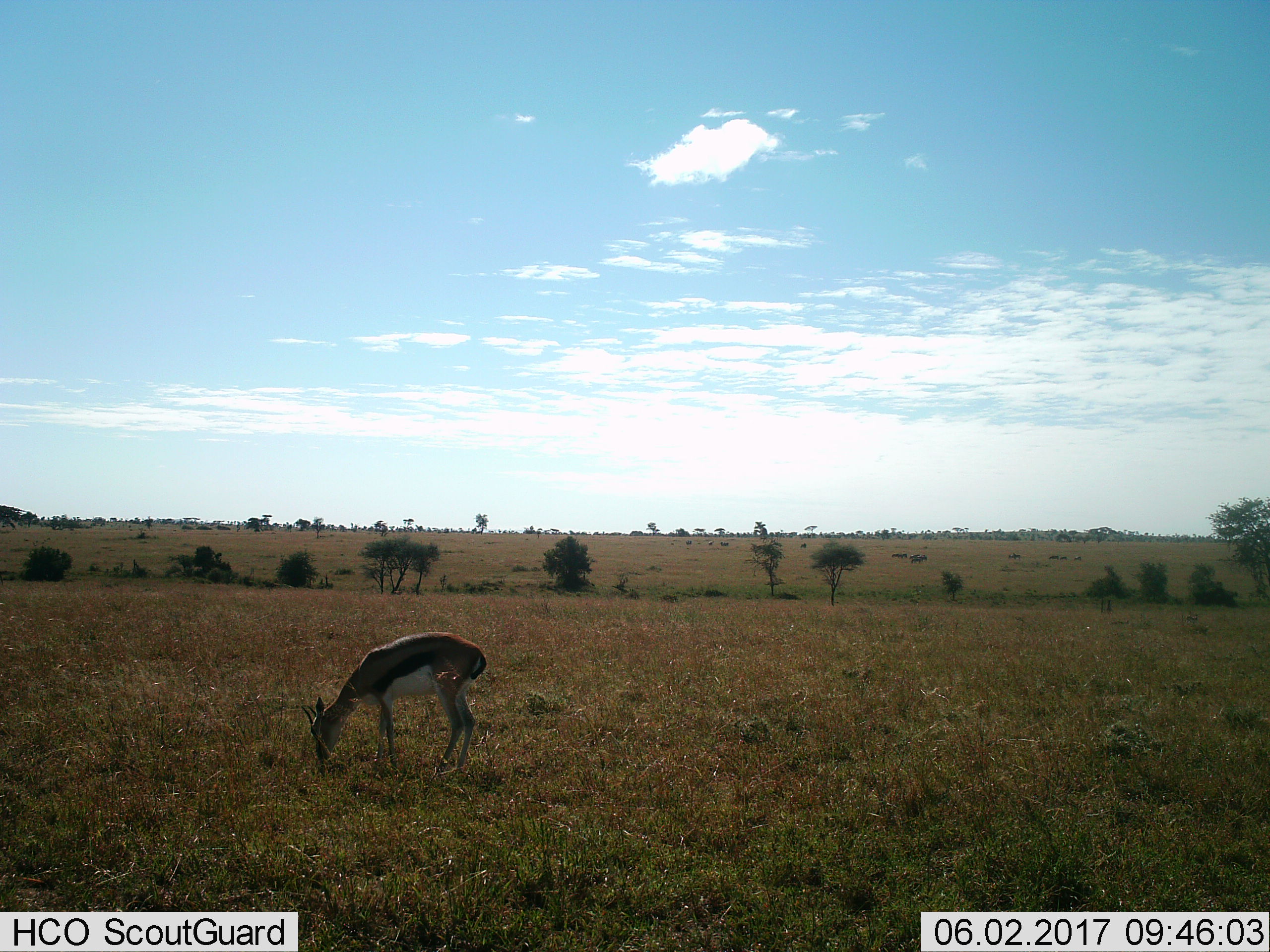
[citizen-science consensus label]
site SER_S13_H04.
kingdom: Animalia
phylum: Chordata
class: Mammalia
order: Artiodactyla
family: Bovidae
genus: Eudorcas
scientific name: Eudorcas thomsonii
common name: thomson's gazelle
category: gazellethomsons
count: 1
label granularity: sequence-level